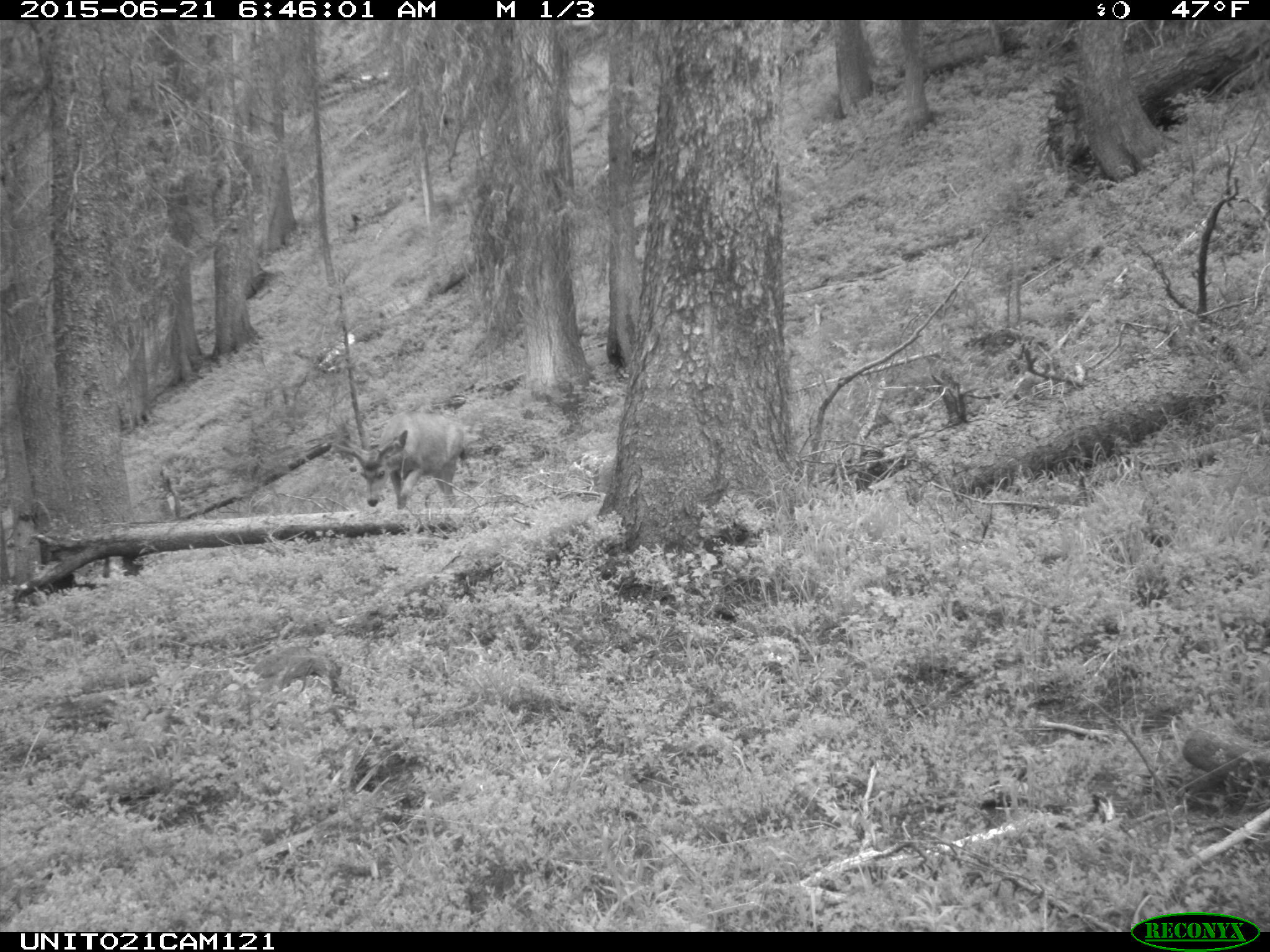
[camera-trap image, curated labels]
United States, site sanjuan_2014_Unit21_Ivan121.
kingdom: Animalia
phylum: Chordata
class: Mammalia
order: Artiodactyla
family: Cervidae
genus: Odocoileus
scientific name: Odocoileus hemionus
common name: mule deer